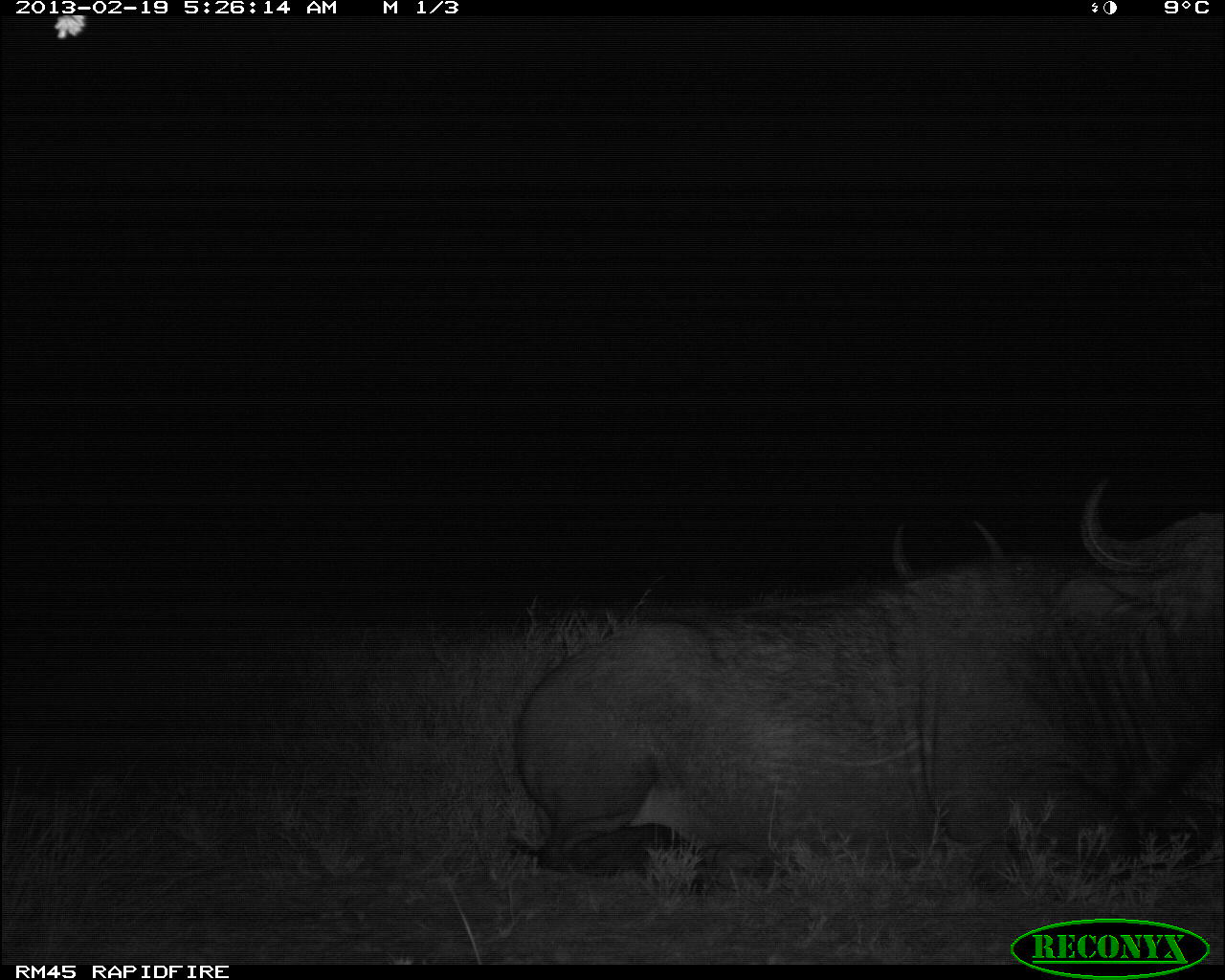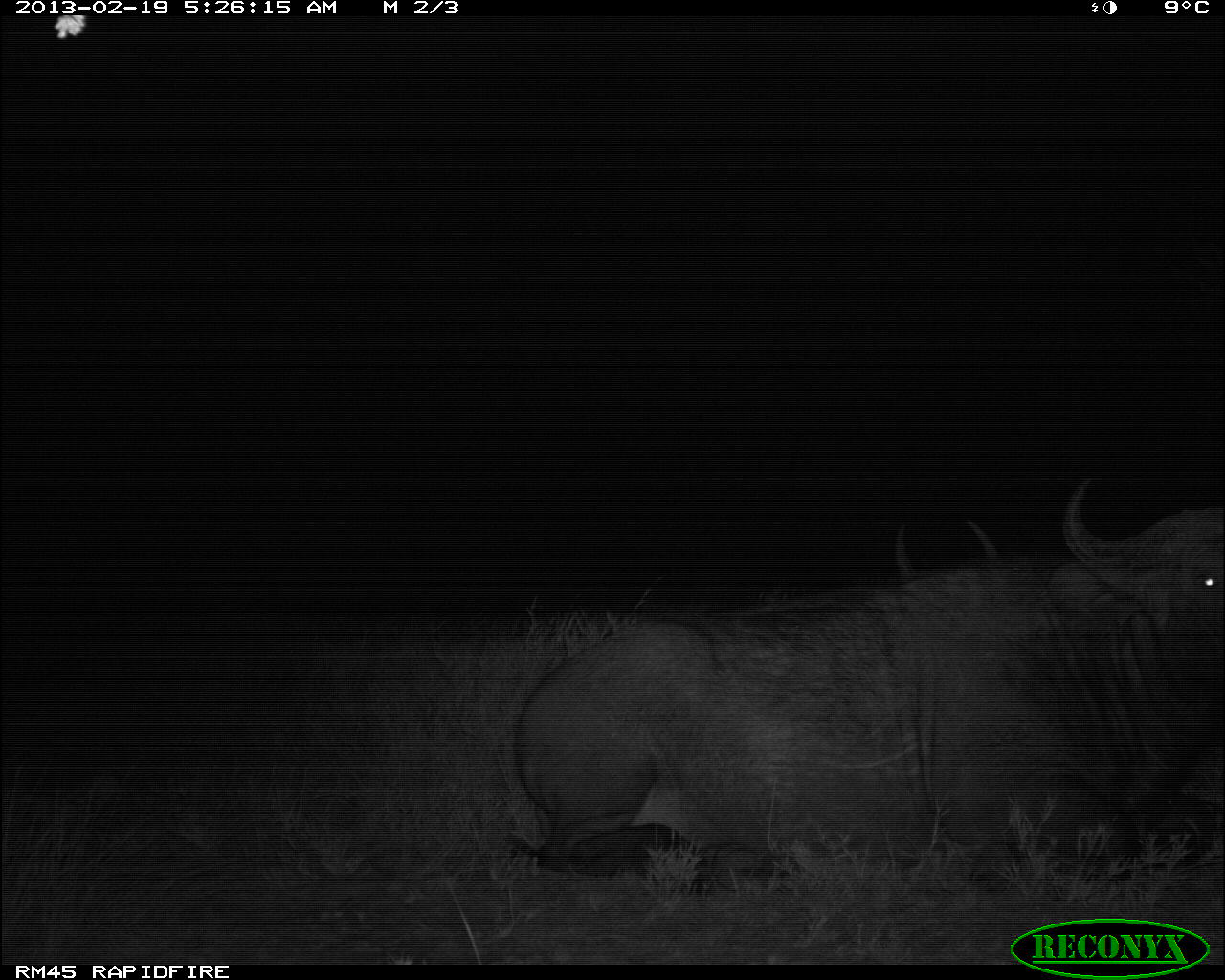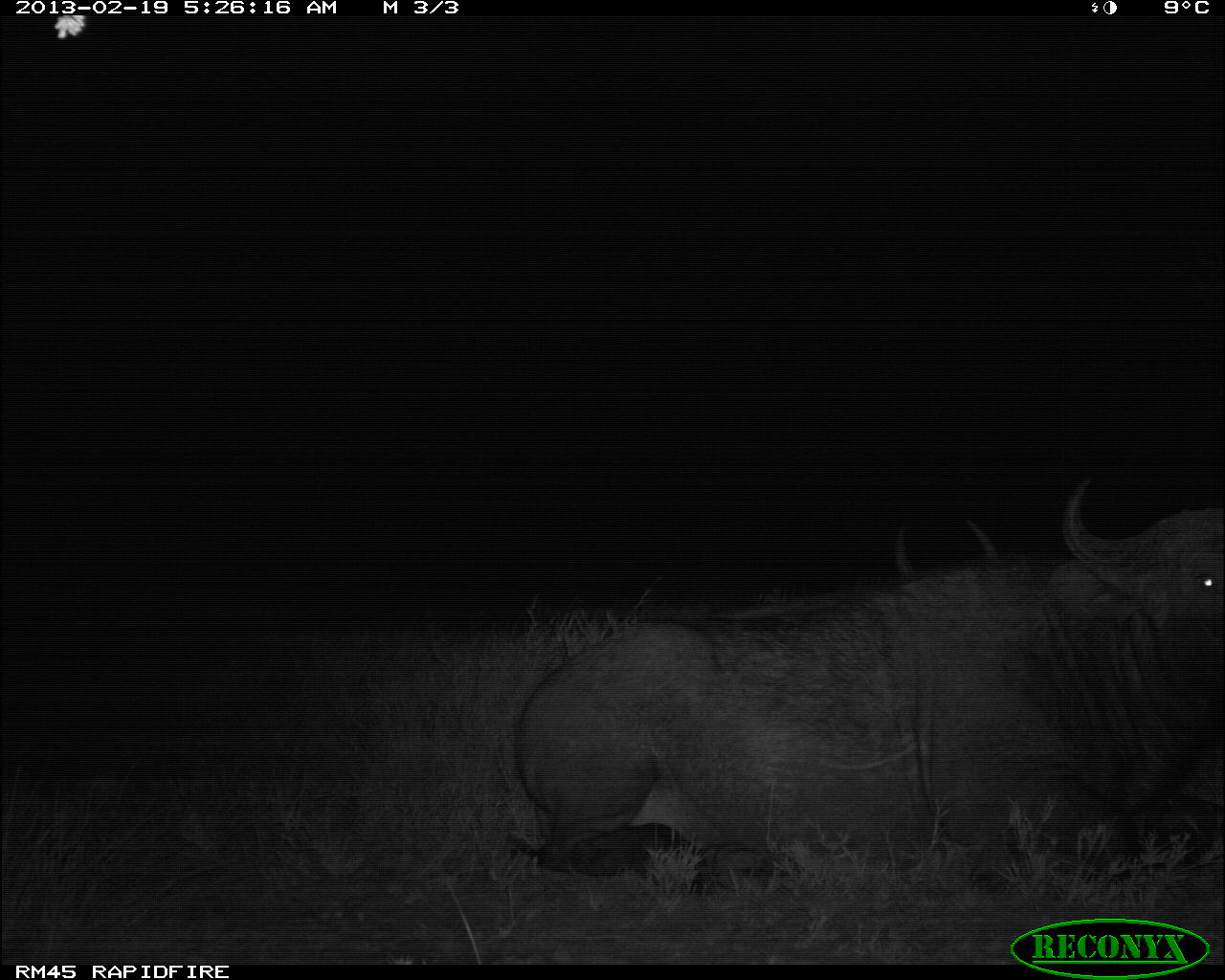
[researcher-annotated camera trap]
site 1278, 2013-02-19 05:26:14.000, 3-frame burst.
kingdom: Animalia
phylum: Chordata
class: Mammalia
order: Artiodactyla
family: Bovidae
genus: Syncerus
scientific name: Syncerus caffer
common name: african buffalo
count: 2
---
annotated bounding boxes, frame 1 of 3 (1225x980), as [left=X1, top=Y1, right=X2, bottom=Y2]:
syncerus caffer: [left=511, top=475, right=1225, bottom=892]; [left=889, top=518, right=1004, bottom=579]